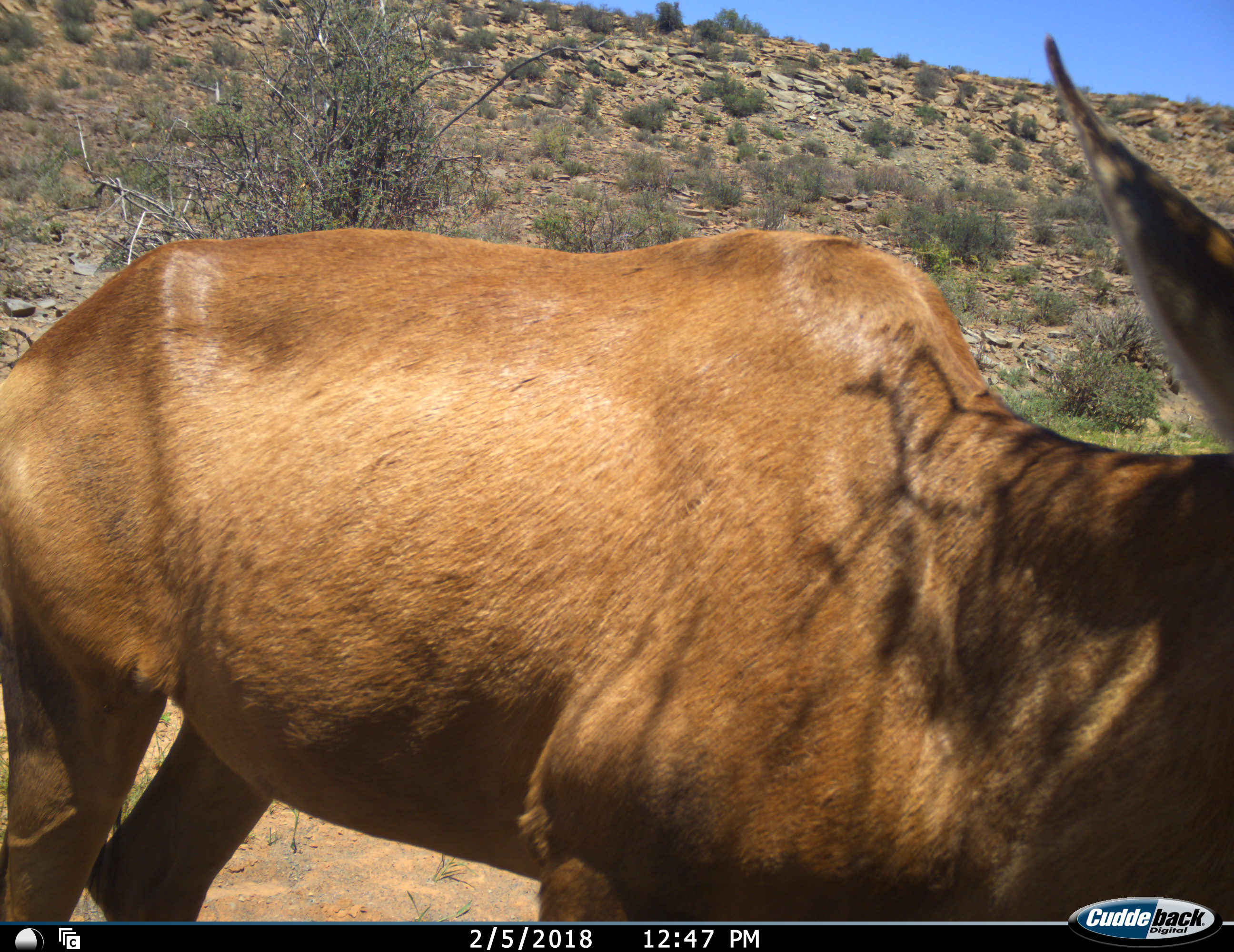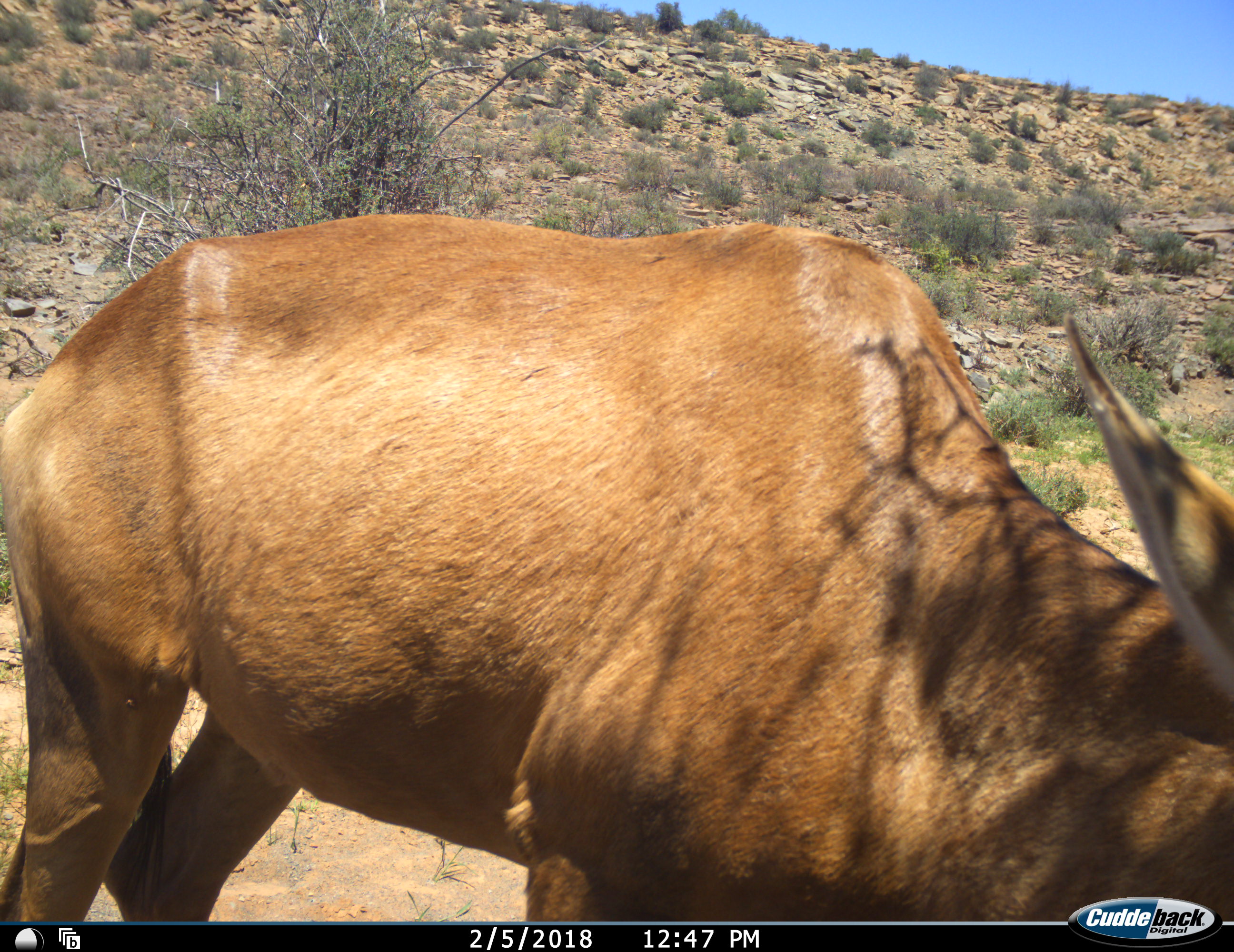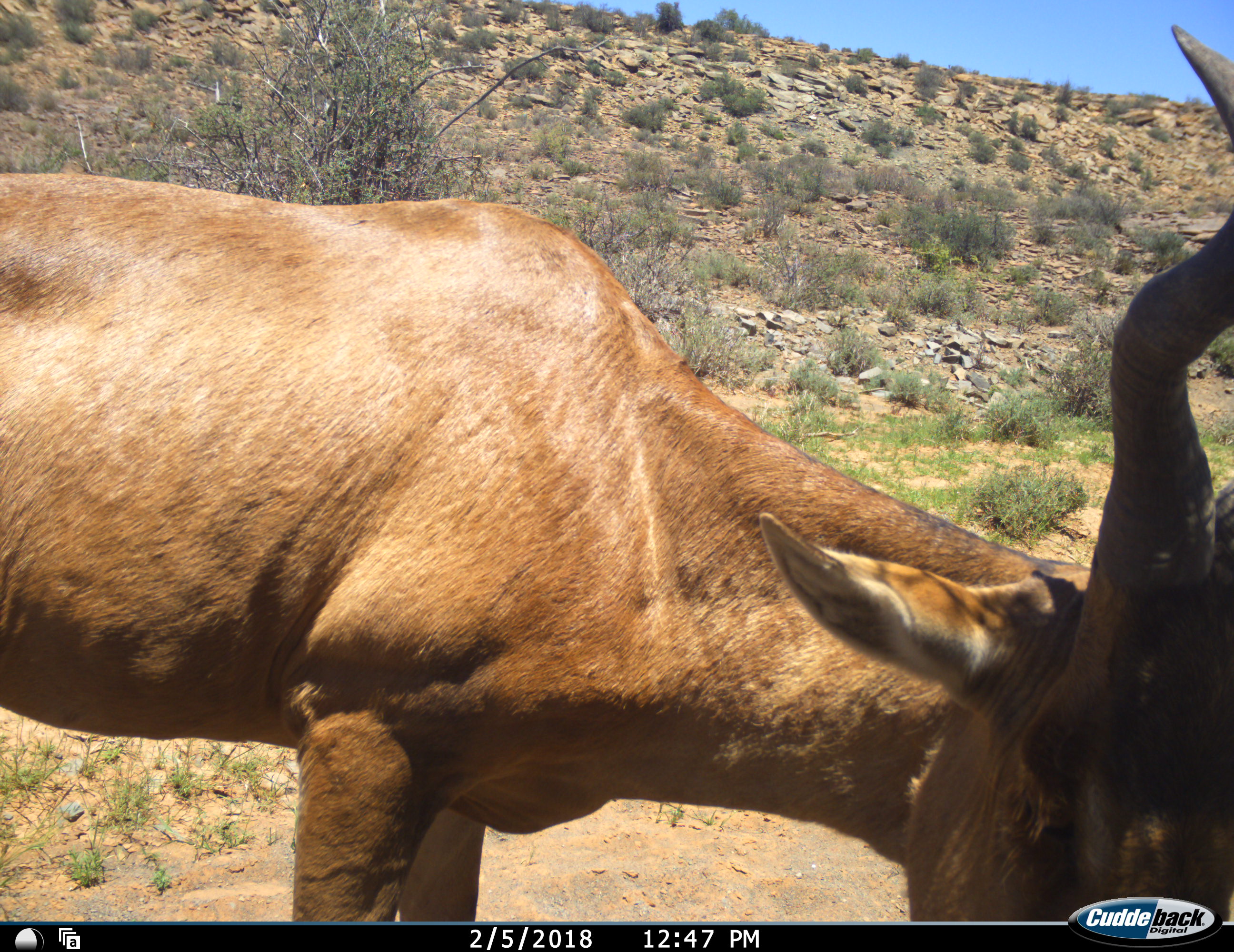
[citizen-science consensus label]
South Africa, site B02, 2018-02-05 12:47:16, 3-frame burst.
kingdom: Animalia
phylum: Chordata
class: Mammalia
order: Artiodactyla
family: Bovidae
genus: Alcelaphus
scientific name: Alcelaphus buselaphus caama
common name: red hartebeest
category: hartebeestred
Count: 1.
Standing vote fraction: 80%.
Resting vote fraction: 0%.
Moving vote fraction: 30%.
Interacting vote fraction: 0%.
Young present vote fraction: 0%.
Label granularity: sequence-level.